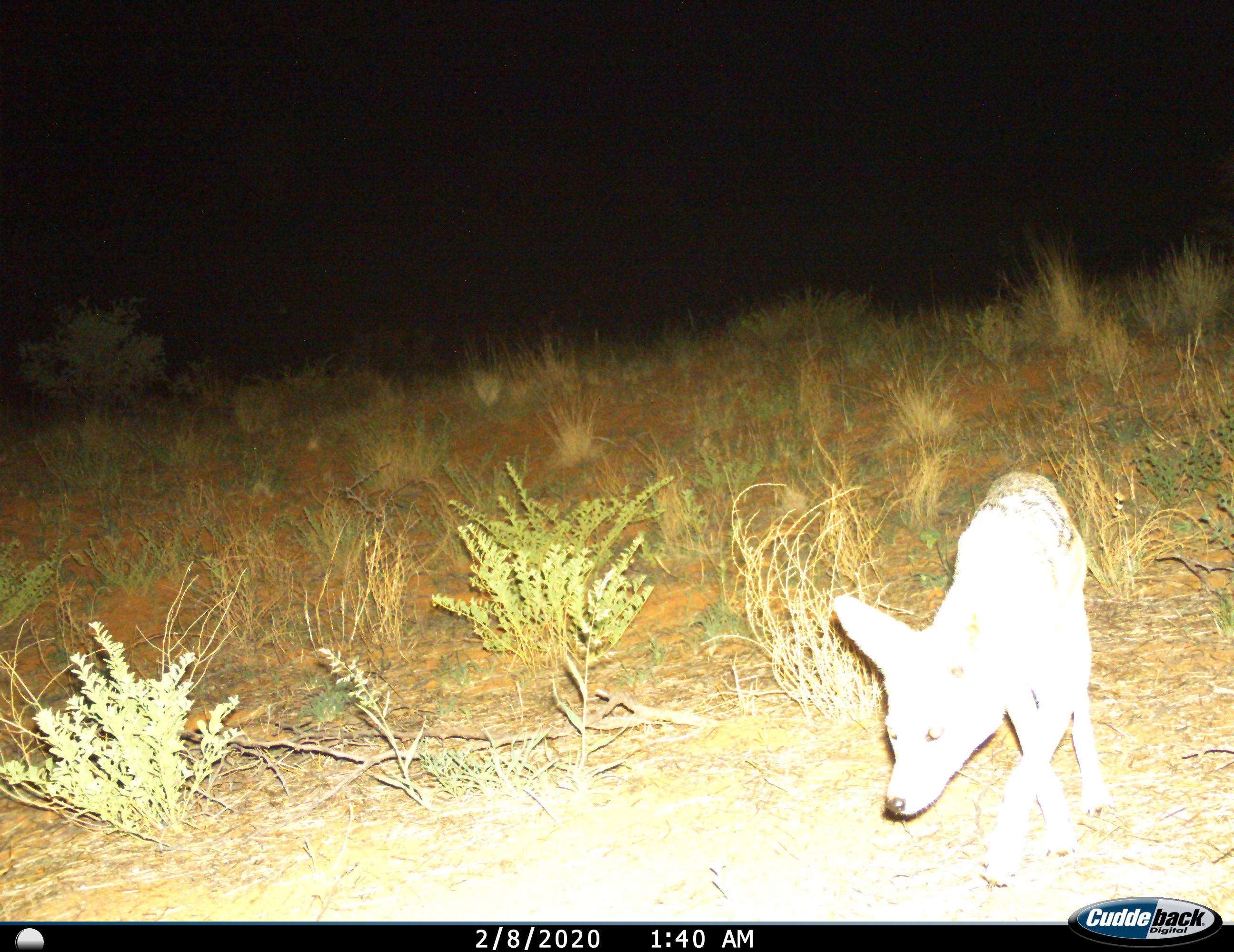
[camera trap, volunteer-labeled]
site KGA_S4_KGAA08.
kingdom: Animalia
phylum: Chordata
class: Mammalia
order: Carnivora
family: Canidae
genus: Lupulella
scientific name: Lupulella mesomelas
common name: black-backed jackal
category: jackalblackbacked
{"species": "jackalblackbacked (black-backed jackal) (Lupulella mesomelas)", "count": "1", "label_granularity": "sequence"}